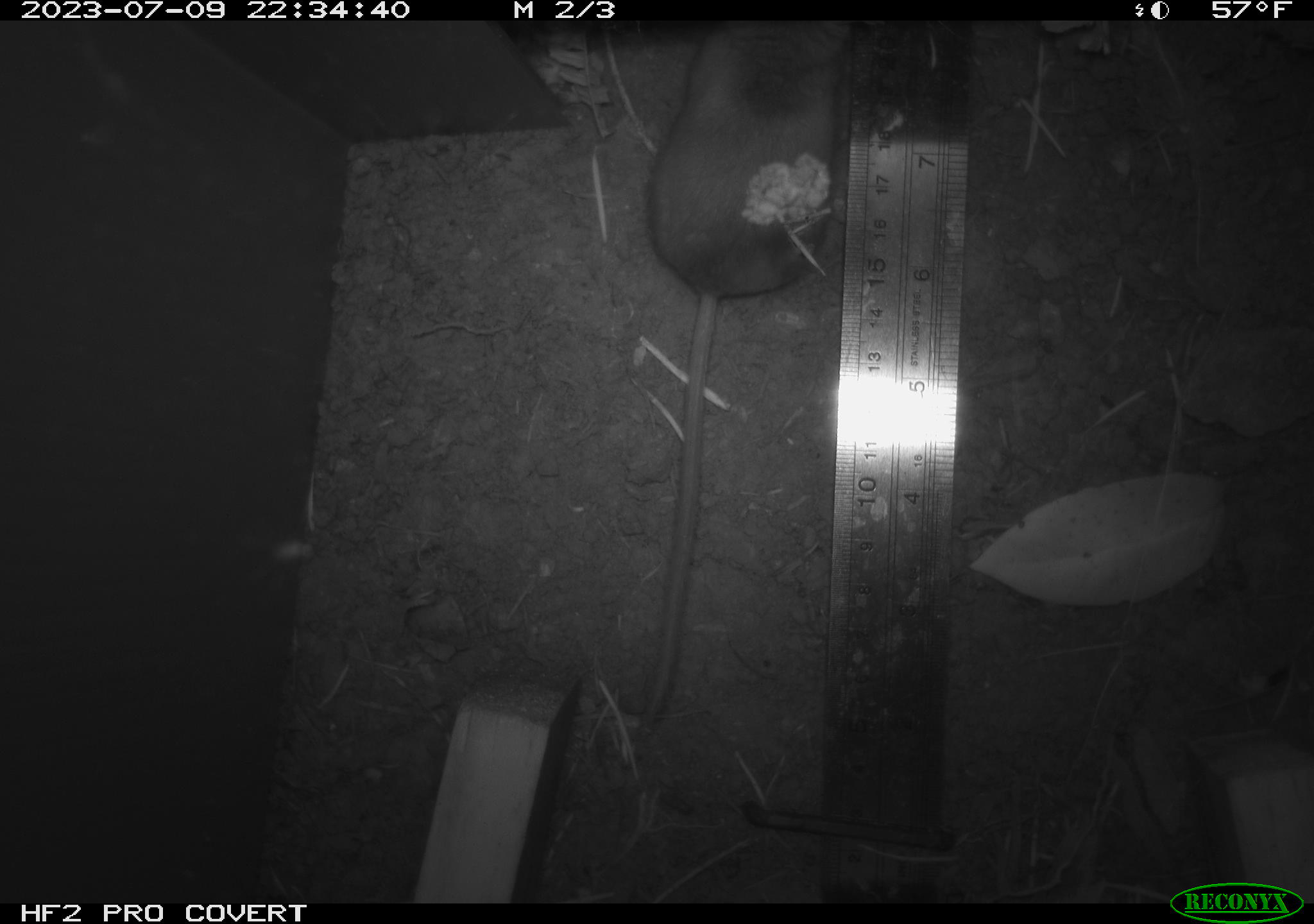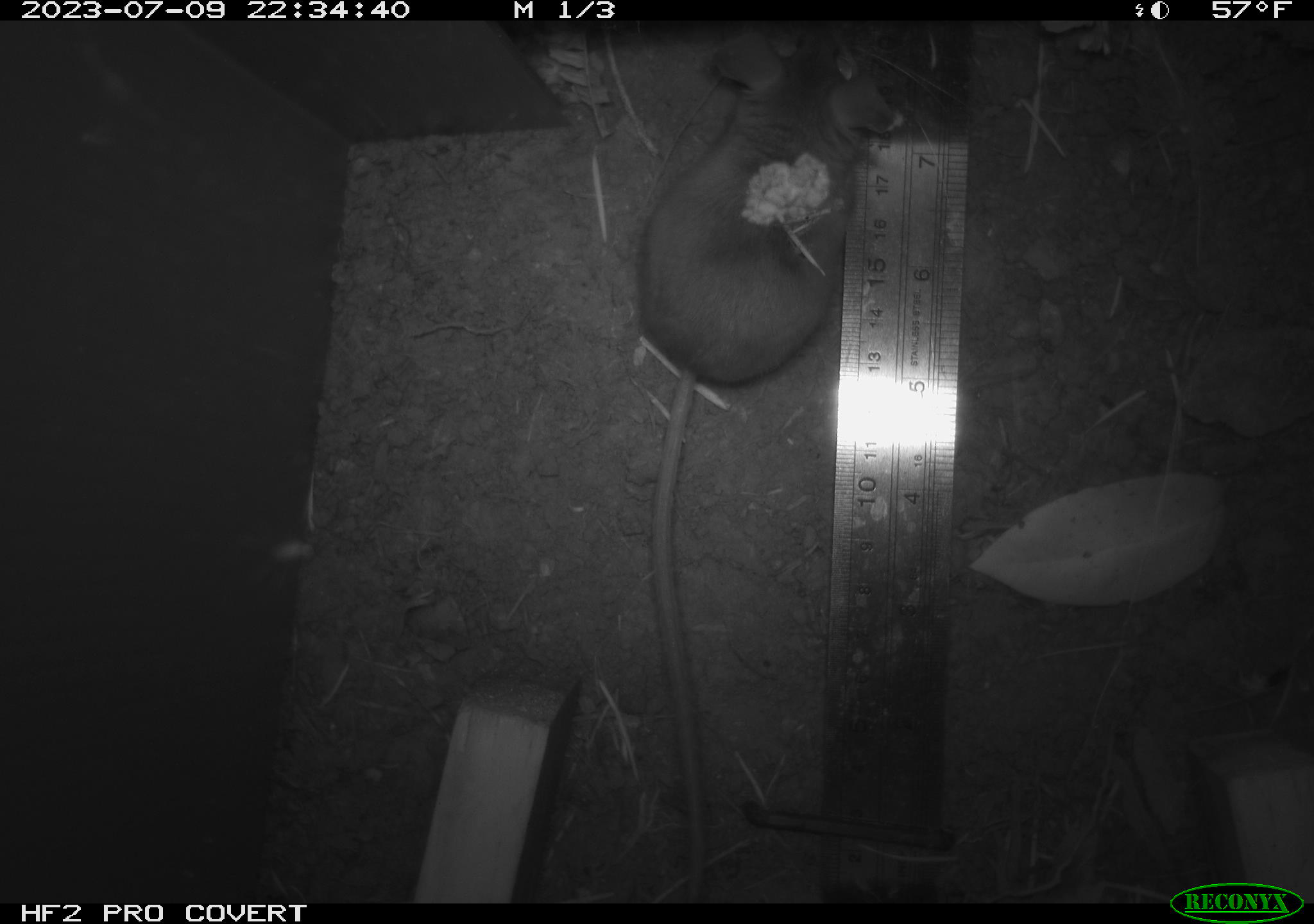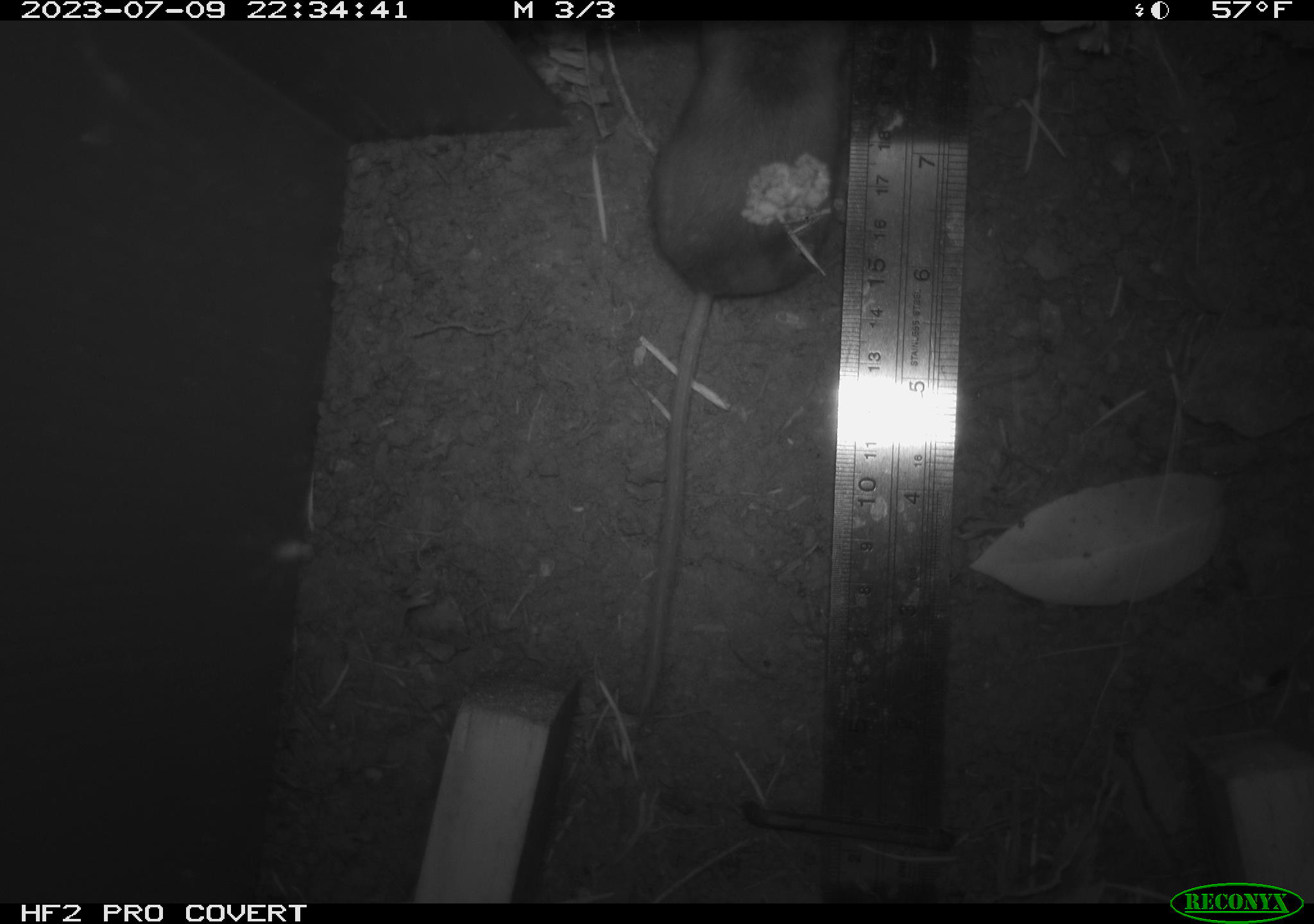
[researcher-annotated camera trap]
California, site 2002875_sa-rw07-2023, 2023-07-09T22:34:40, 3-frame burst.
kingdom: Animalia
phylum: Chordata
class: Mammalia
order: Rodentia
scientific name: Rodentia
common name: mouse species